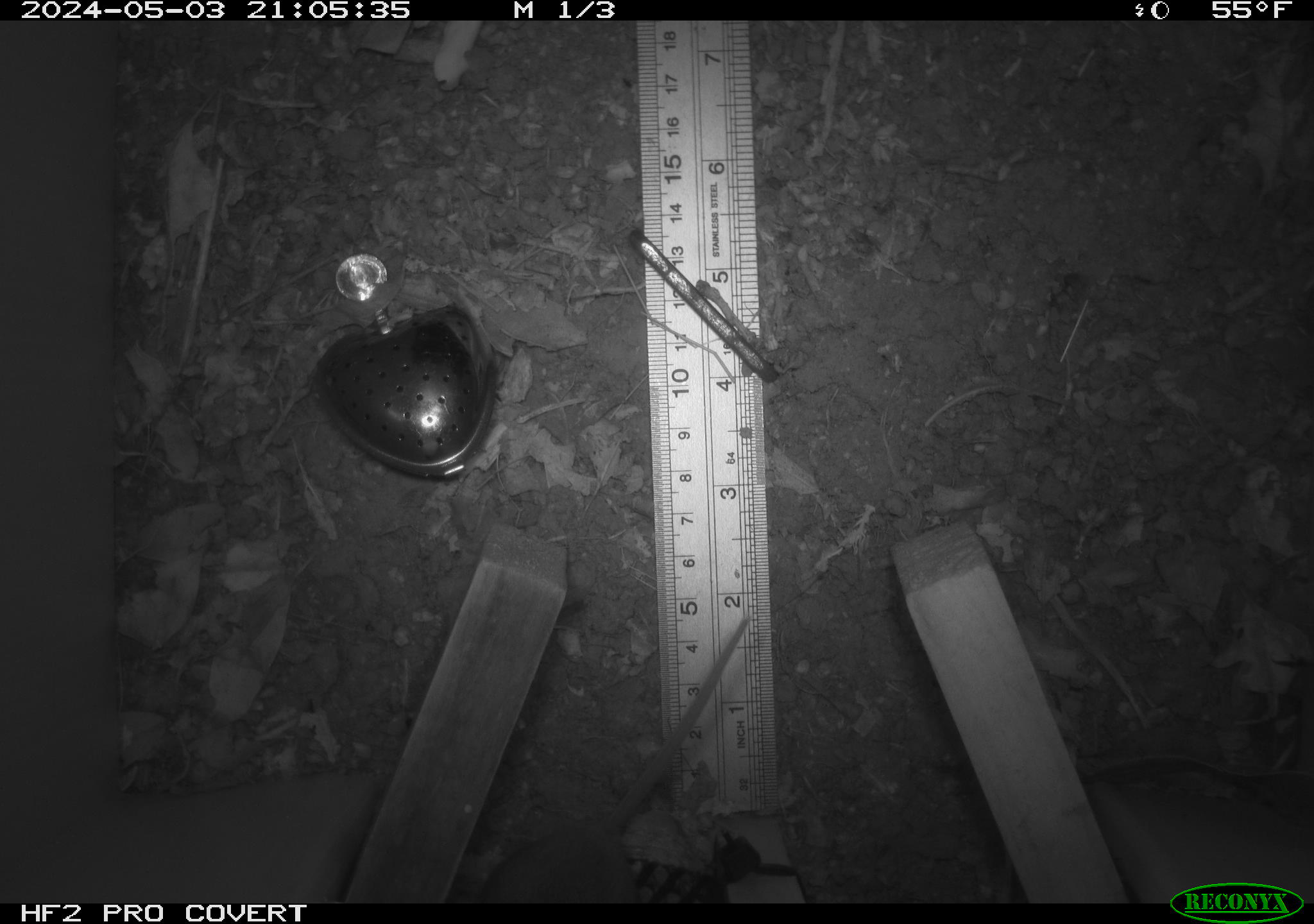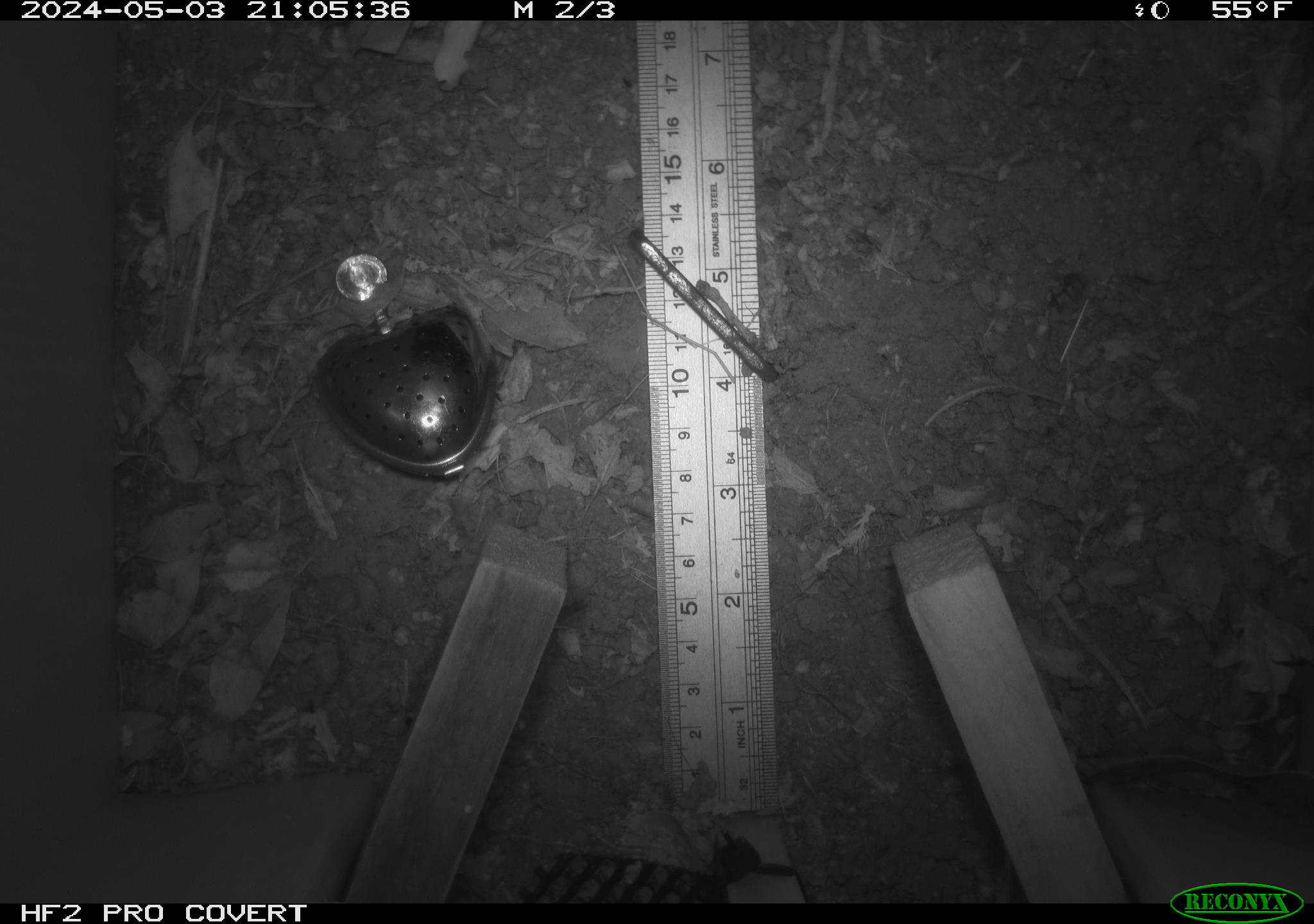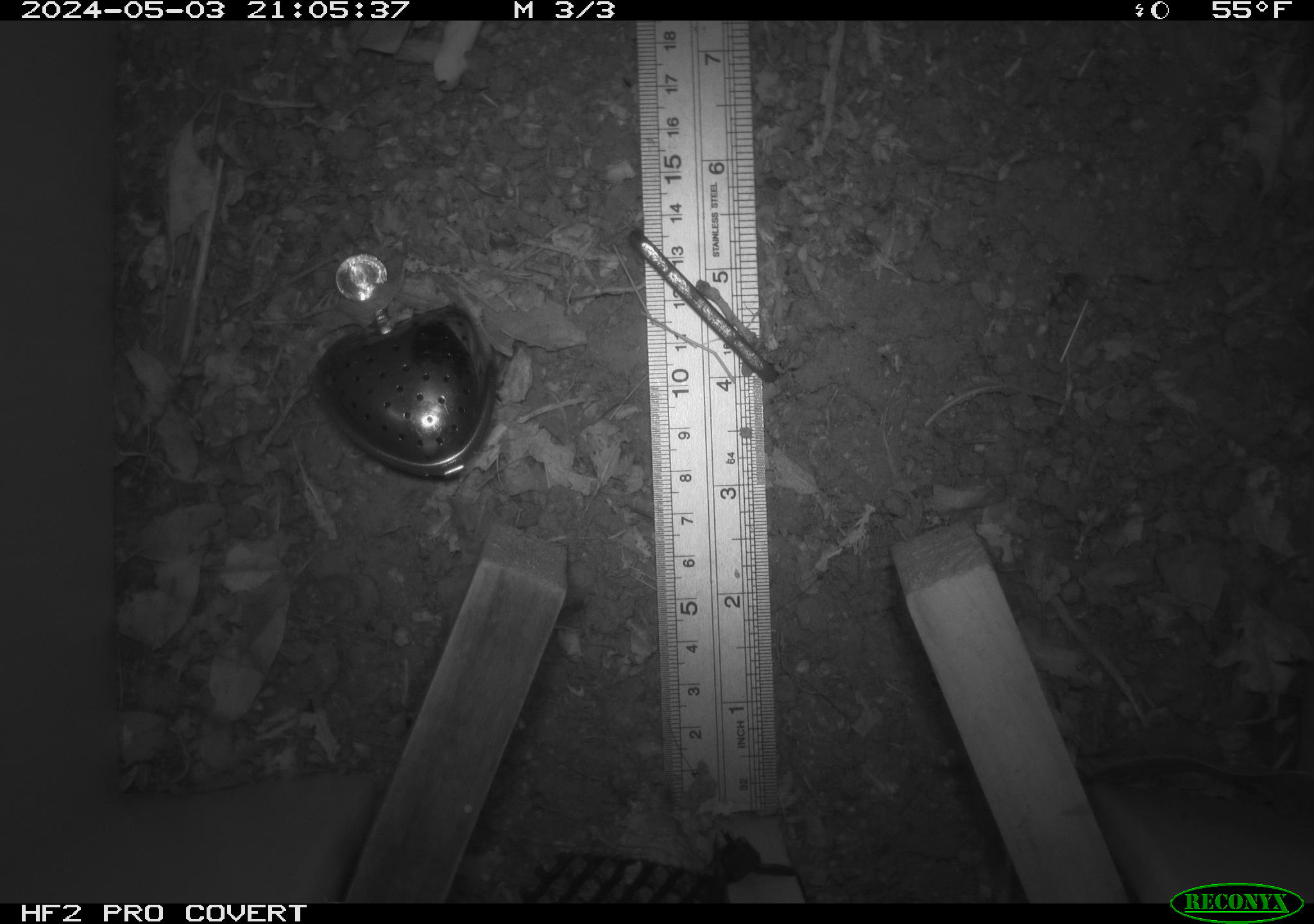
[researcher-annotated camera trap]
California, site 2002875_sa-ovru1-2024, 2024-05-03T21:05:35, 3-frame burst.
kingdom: Animalia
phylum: Chordata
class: Mammalia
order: Rodentia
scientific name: Rodentia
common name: rodent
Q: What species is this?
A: Rodent (Rodentia).